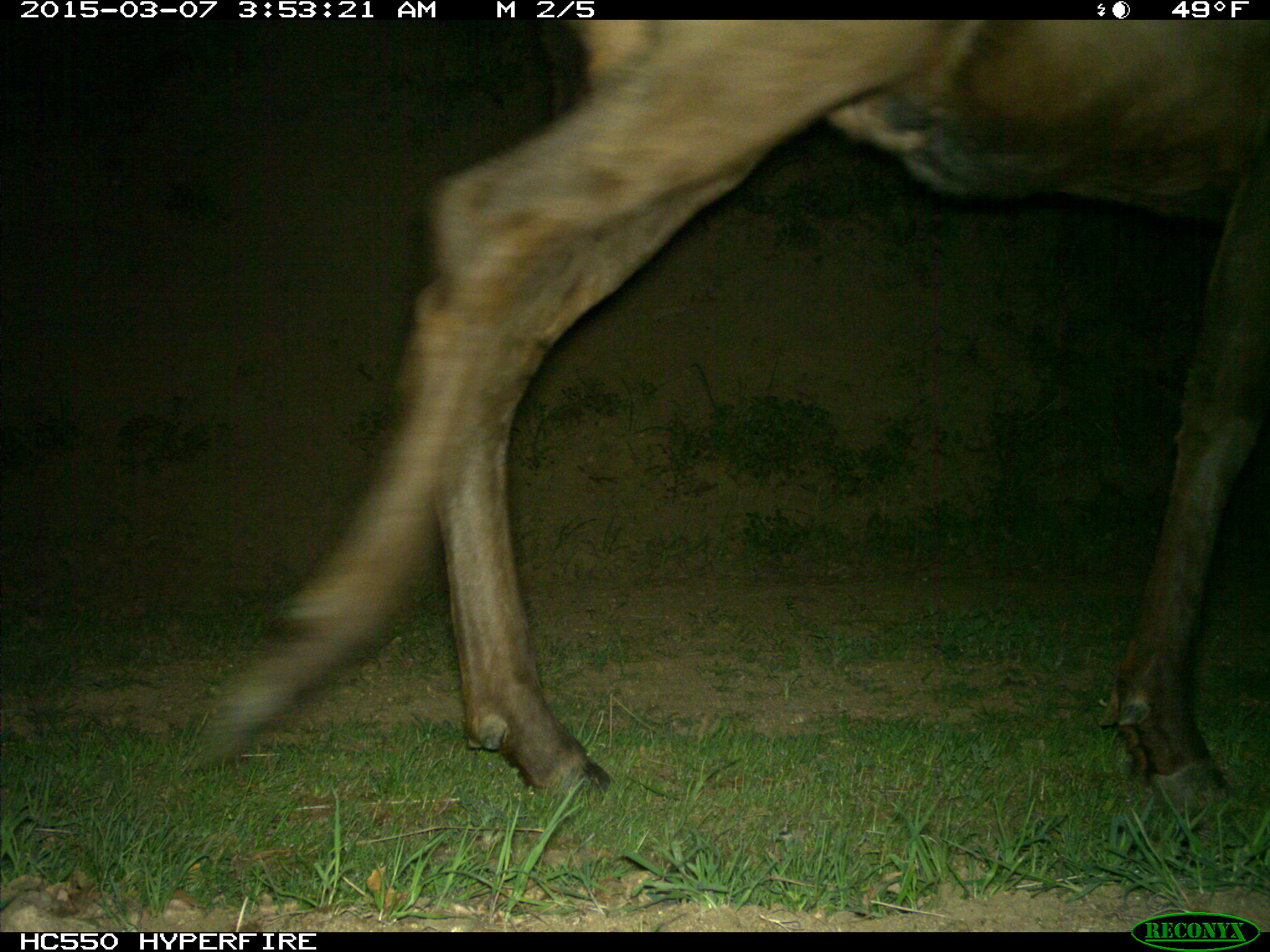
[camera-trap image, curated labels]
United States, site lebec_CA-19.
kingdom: Animalia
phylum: Chordata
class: Mammalia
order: Artiodactyla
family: Cervidae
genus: Cervus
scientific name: Cervus canadensis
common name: elk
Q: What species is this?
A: Cervus canadensis (elk).